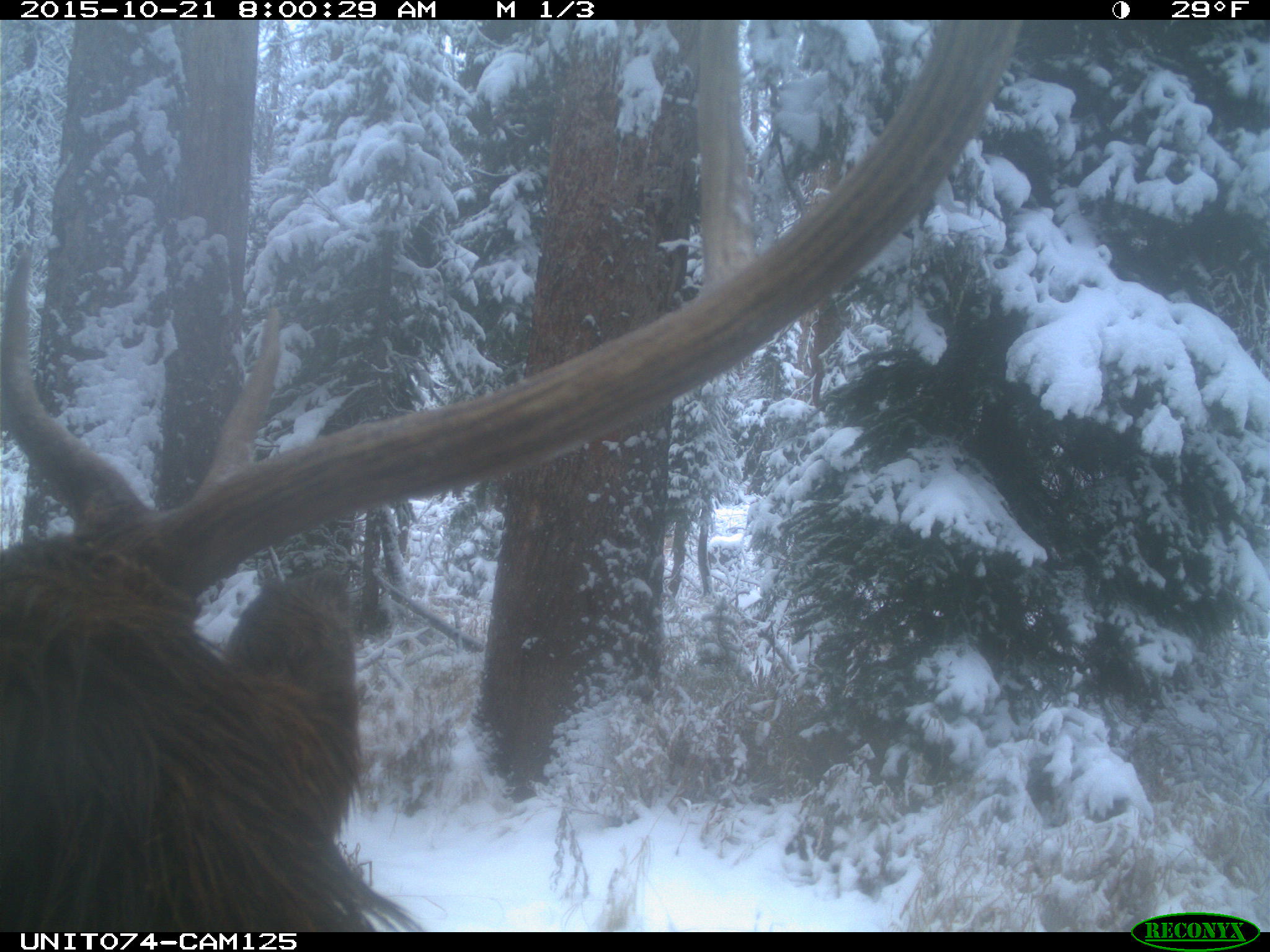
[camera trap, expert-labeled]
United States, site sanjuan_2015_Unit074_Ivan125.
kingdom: Animalia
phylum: Chordata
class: Mammalia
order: Artiodactyla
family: Cervidae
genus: Cervus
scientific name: Cervus elaphus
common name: red deer